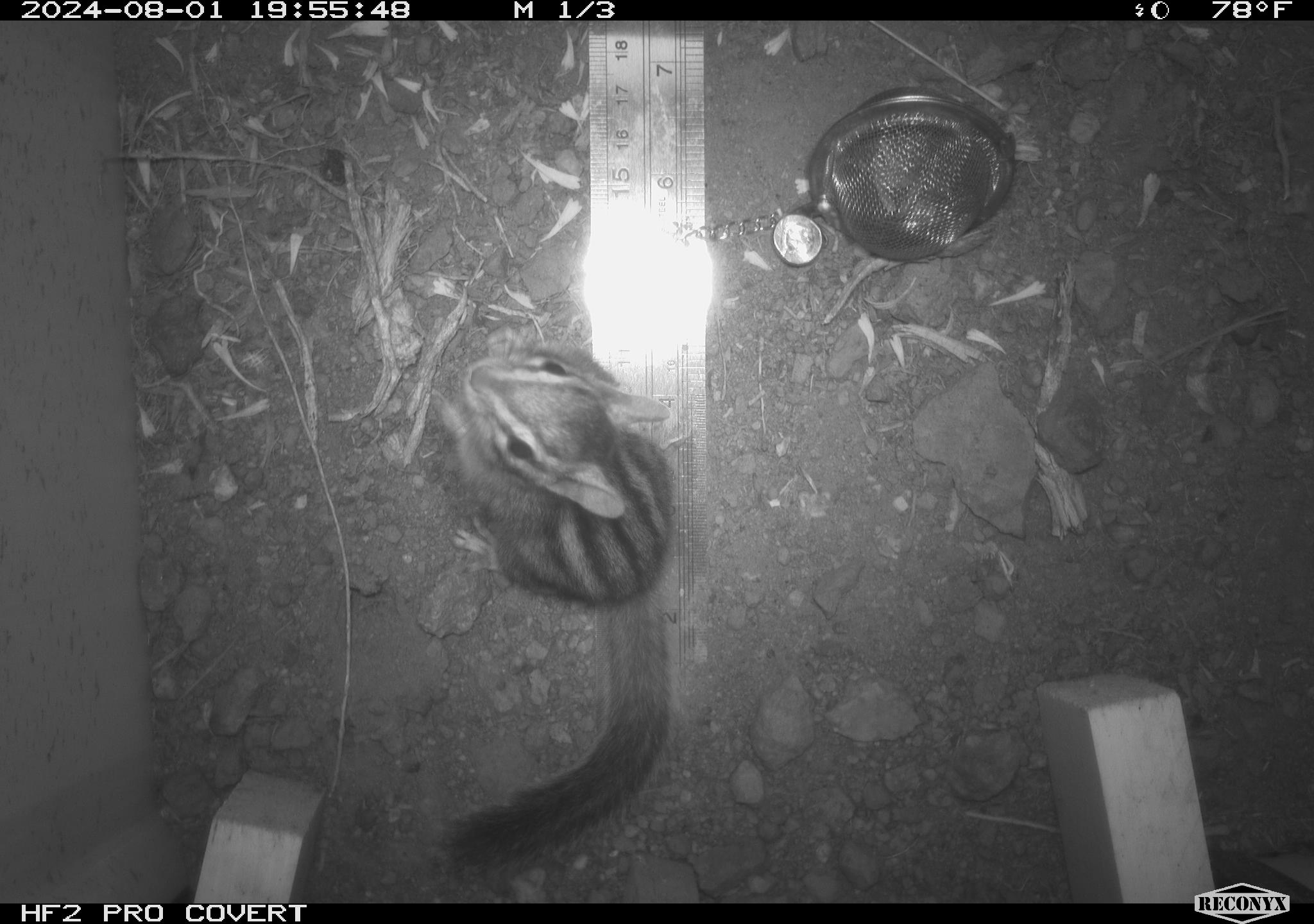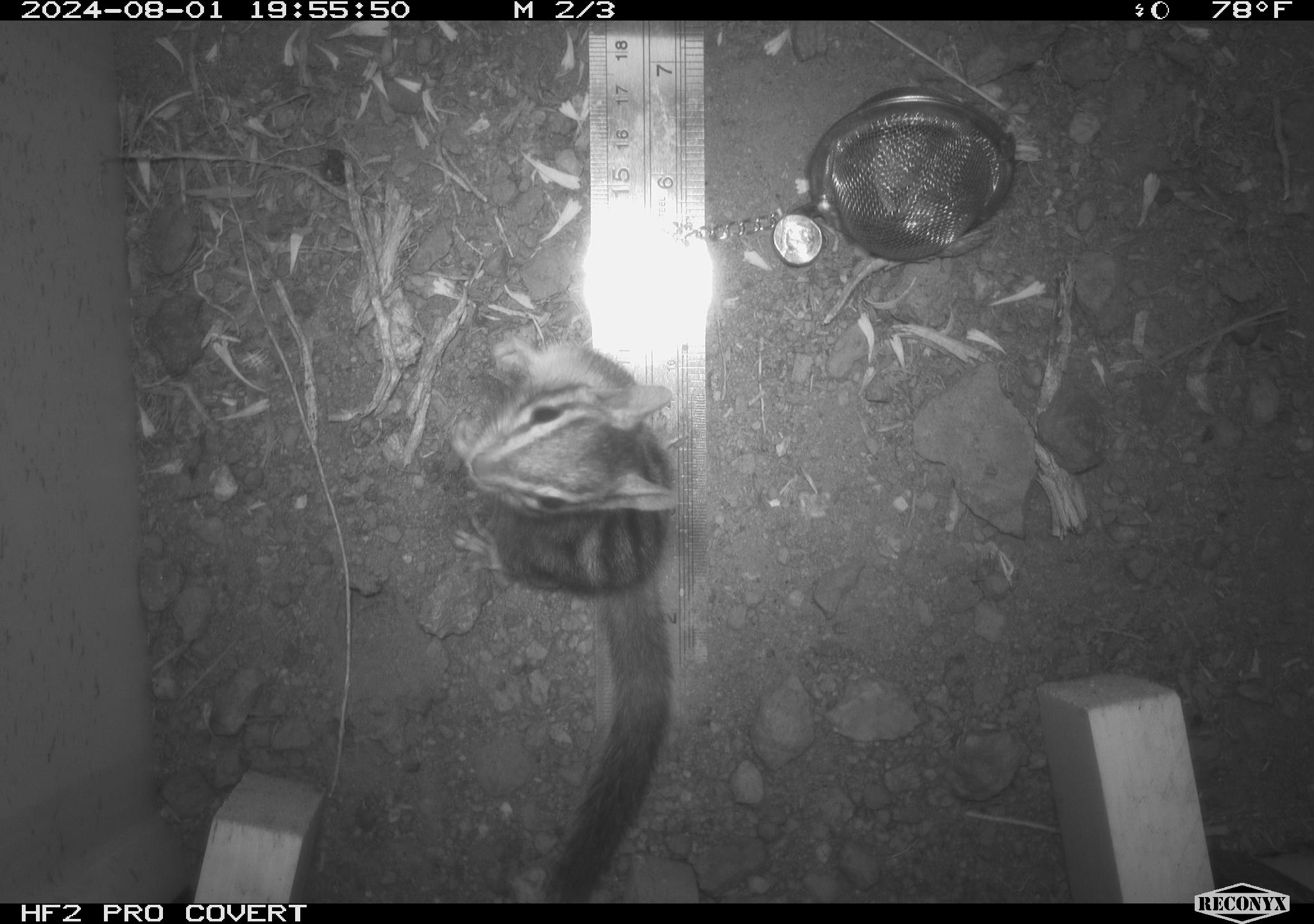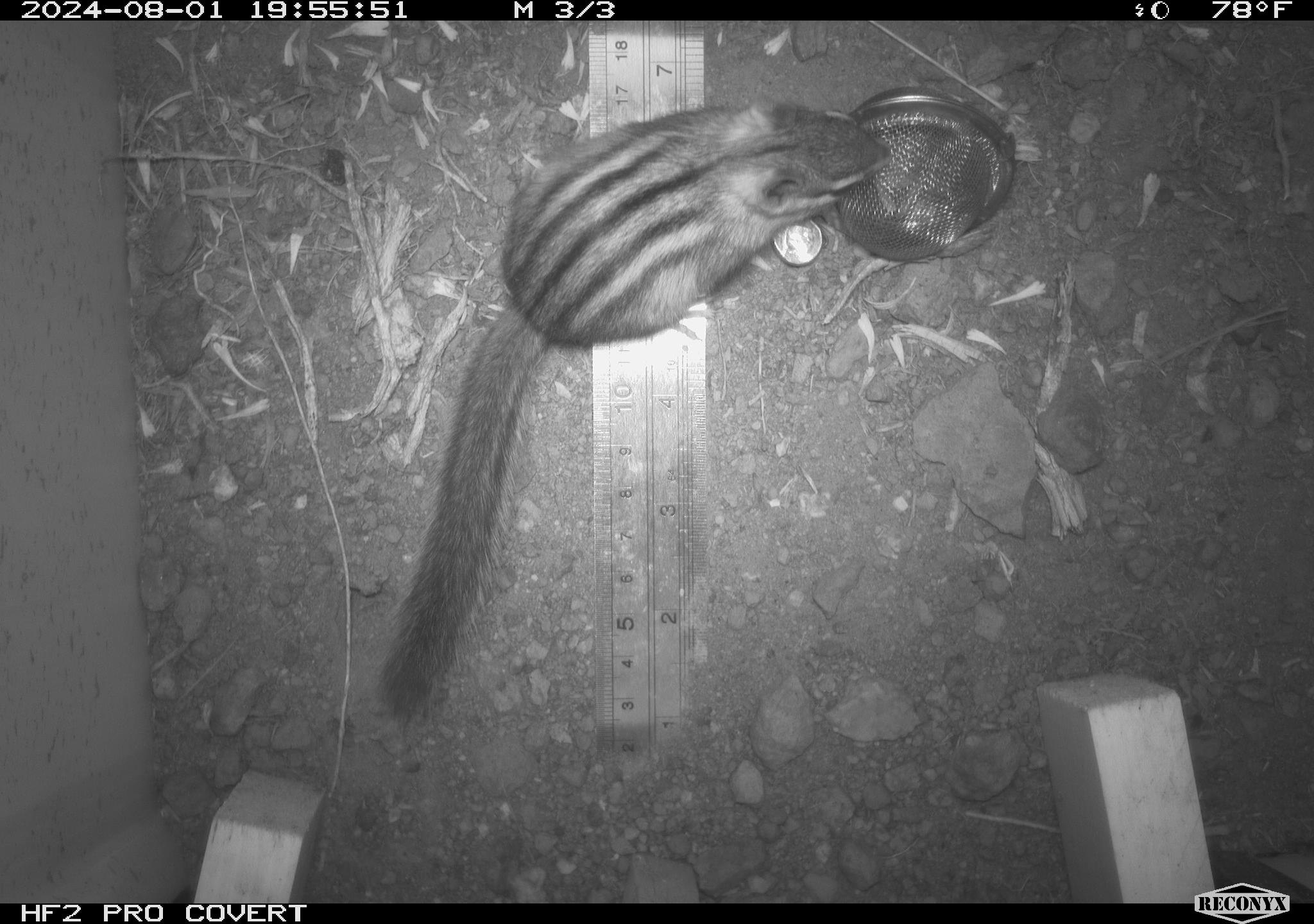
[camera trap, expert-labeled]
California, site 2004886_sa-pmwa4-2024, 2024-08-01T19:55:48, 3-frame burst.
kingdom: Animalia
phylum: Chordata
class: Mammalia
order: Rodentia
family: Sciuridae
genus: Neotamias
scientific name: Neotamias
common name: western chipmunks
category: neotamias species